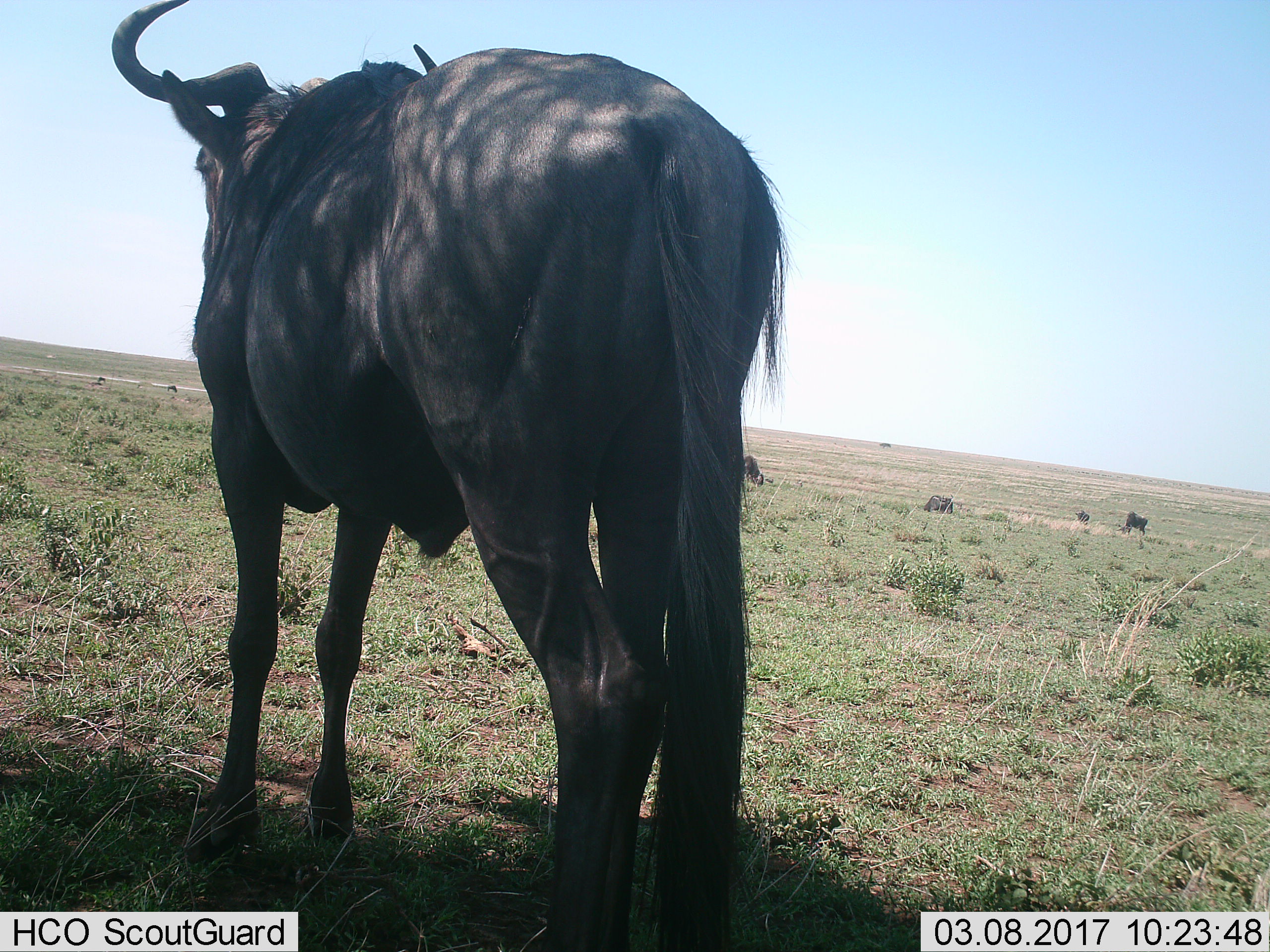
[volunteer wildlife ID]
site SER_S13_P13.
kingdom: Animalia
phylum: Chordata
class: Mammalia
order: Artiodactyla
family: Bovidae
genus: Connochaetes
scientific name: Connochaetes taurinus taurinus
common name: blue wildebeest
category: wildebeestblue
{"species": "wildebeestblue (blue wildebeest) (Connochaetes taurinus taurinus)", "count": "1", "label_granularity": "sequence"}